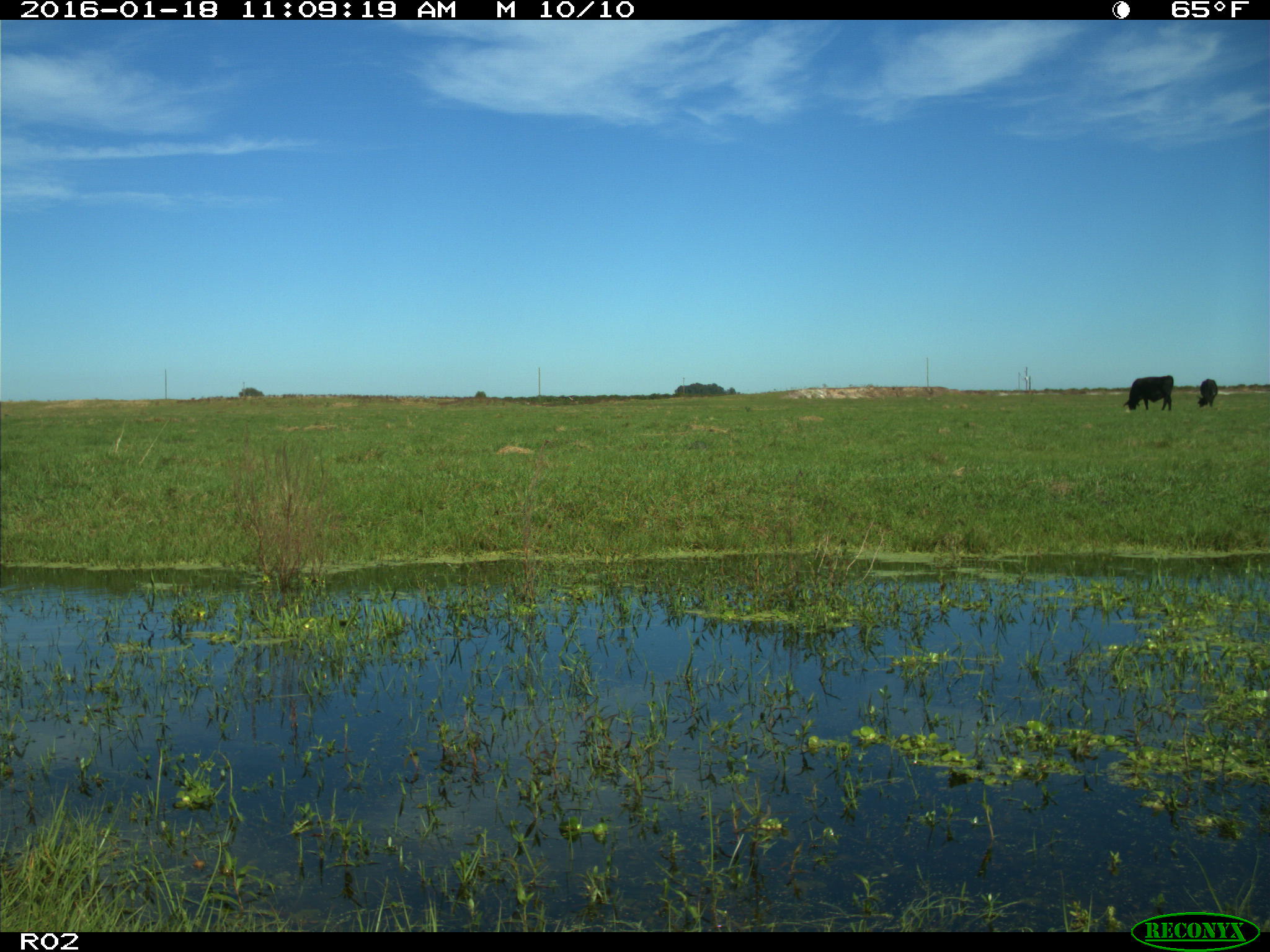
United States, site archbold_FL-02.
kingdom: Animalia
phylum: Chordata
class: Mammalia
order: Artiodactyla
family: Bovidae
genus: Bos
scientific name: Bos taurus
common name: domestic cow